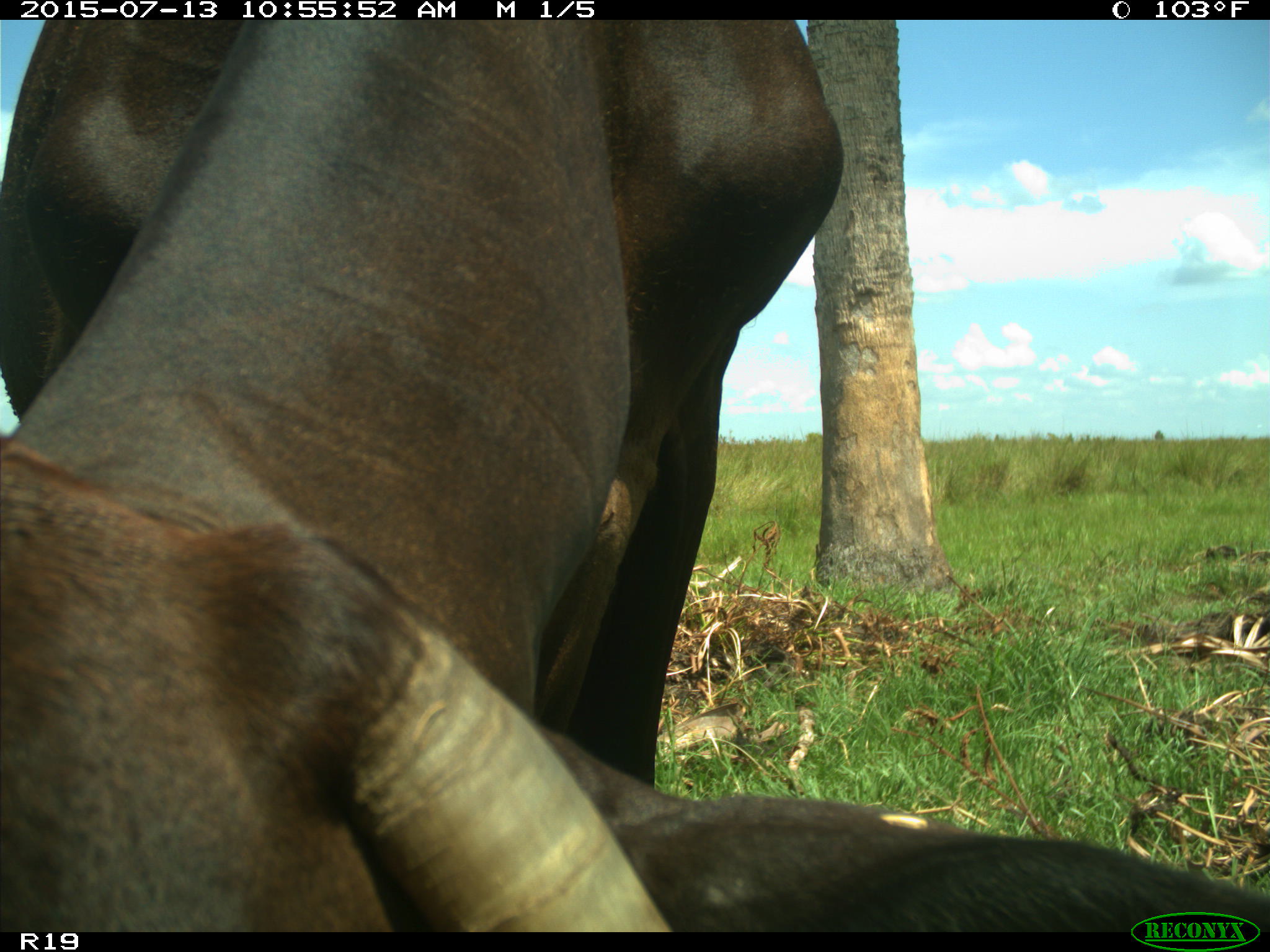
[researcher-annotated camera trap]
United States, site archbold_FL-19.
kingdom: Animalia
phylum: Chordata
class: Mammalia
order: Artiodactyla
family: Bovidae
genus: Bos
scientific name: Bos taurus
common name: domestic cow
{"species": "Bos taurus (domestic cow)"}